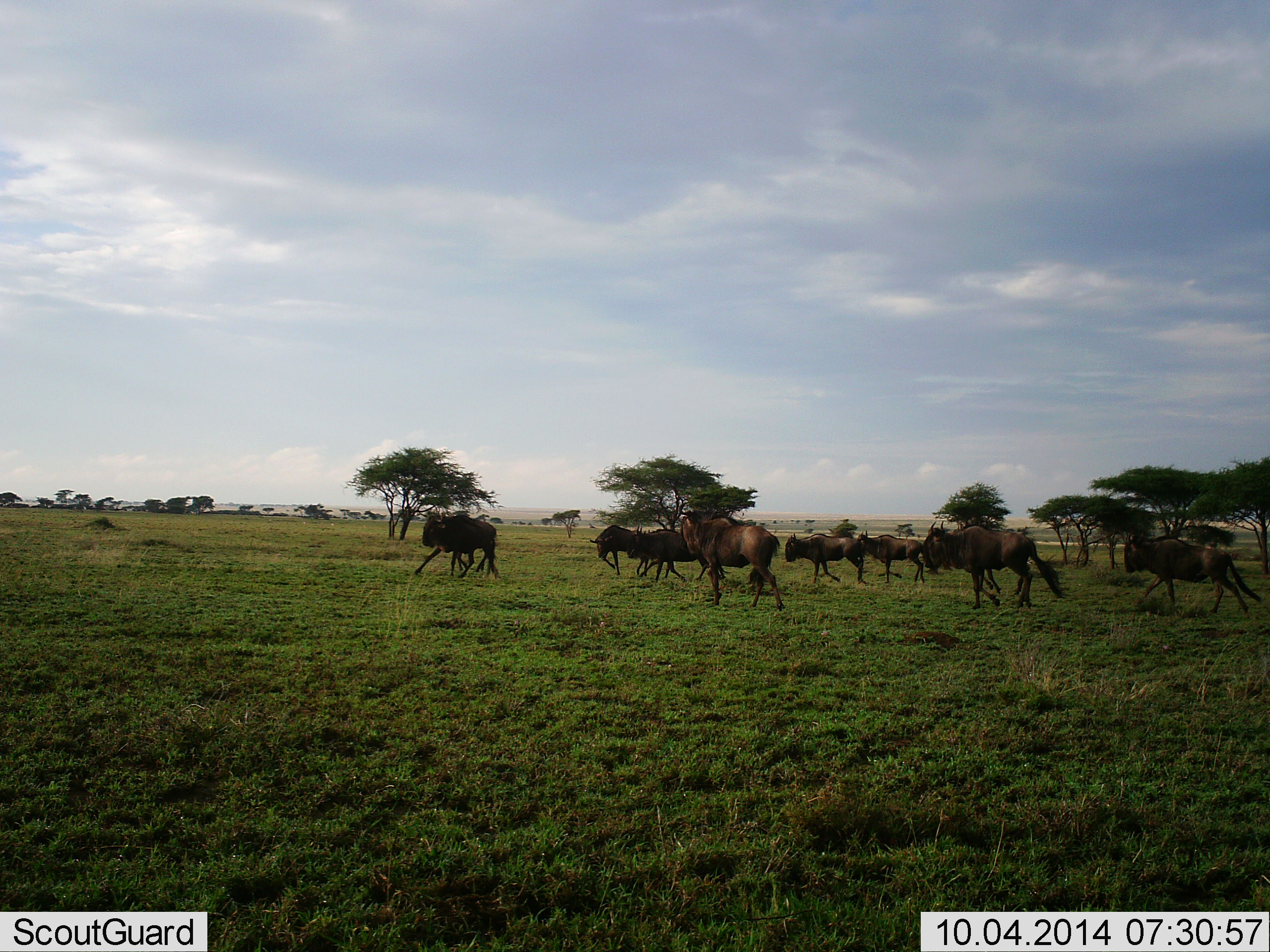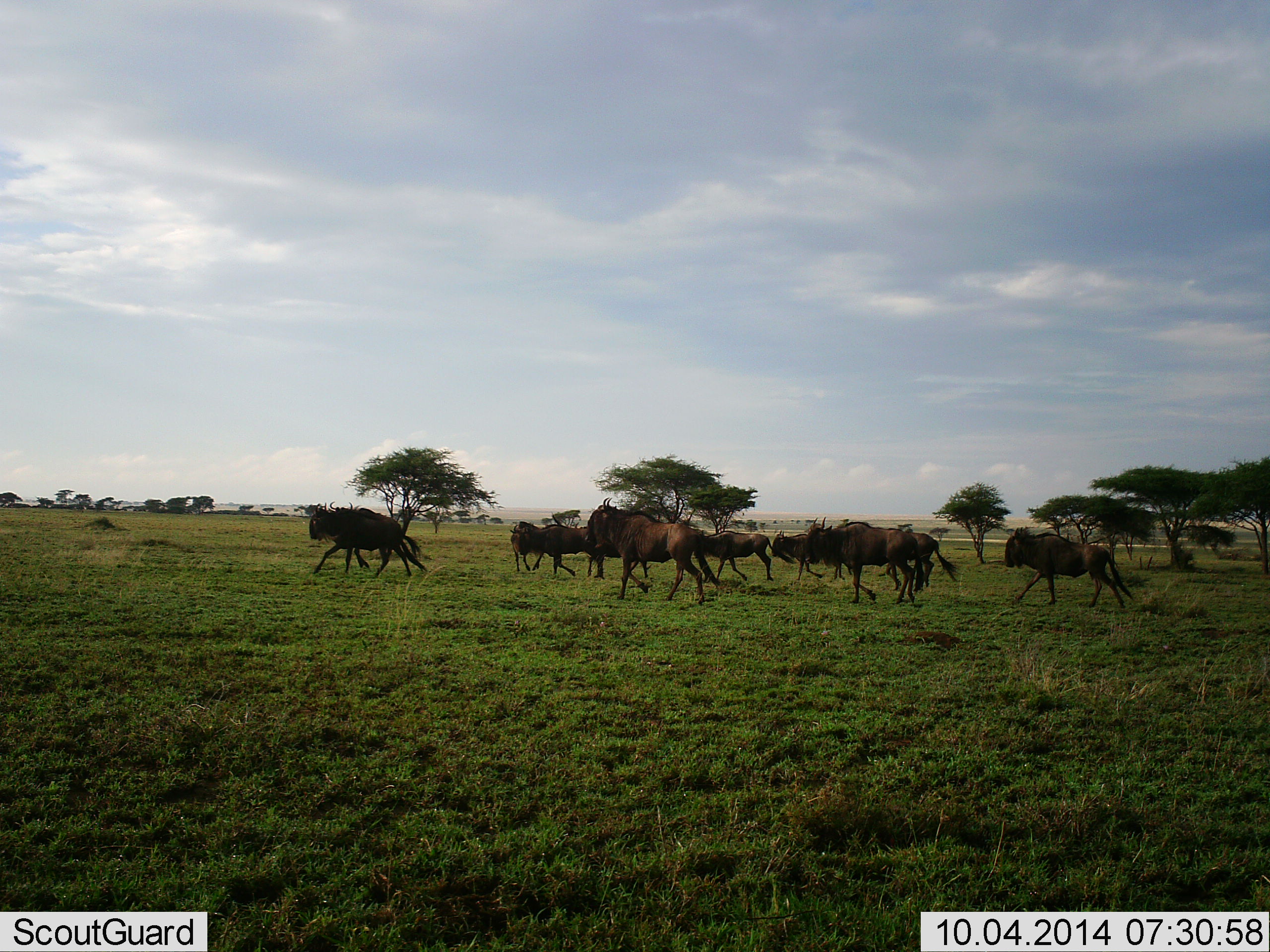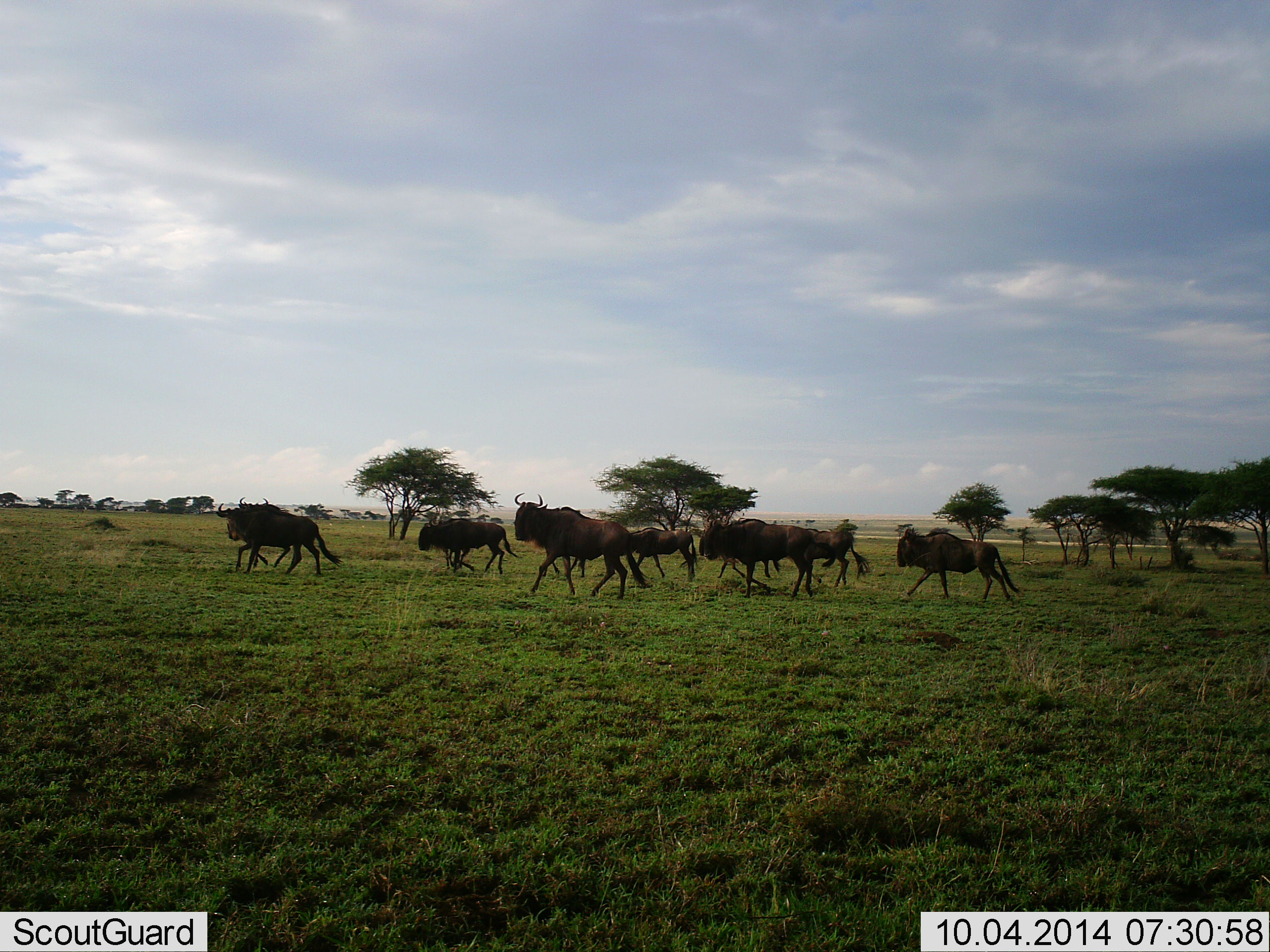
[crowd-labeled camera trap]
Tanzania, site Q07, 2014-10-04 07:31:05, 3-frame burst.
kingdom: Animalia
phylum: Chordata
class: Mammalia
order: Artiodactyla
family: Bovidae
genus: Connochaetes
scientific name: Connochaetes taurinus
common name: blue wildebeest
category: wildebeest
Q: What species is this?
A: Wildebeest (blue wildebeest) (Connochaetes taurinus).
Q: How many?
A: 9.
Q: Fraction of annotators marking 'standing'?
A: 0%.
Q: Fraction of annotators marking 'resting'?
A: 0%.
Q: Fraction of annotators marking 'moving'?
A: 100%.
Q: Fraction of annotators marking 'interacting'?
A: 0%.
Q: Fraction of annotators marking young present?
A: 10%.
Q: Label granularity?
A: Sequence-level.